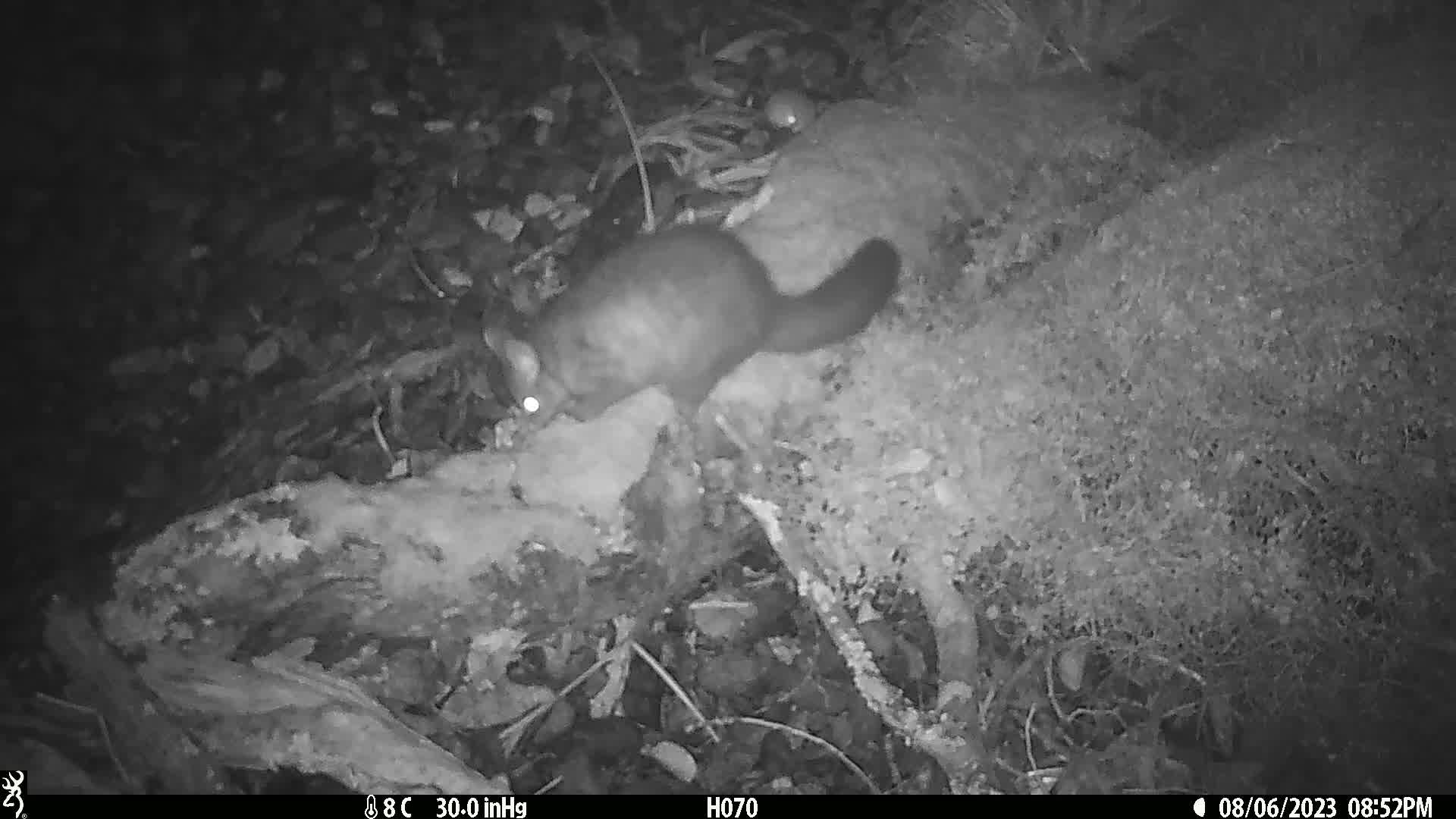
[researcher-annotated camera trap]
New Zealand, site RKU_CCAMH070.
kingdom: Animalia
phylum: Chordata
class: Mammalia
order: Diprotodontia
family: Phalangeridae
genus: Trichosurus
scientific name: Trichosurus vulpecula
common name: common brushtail possum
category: possum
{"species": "possum (common brushtail possum) (Trichosurus vulpecula)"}